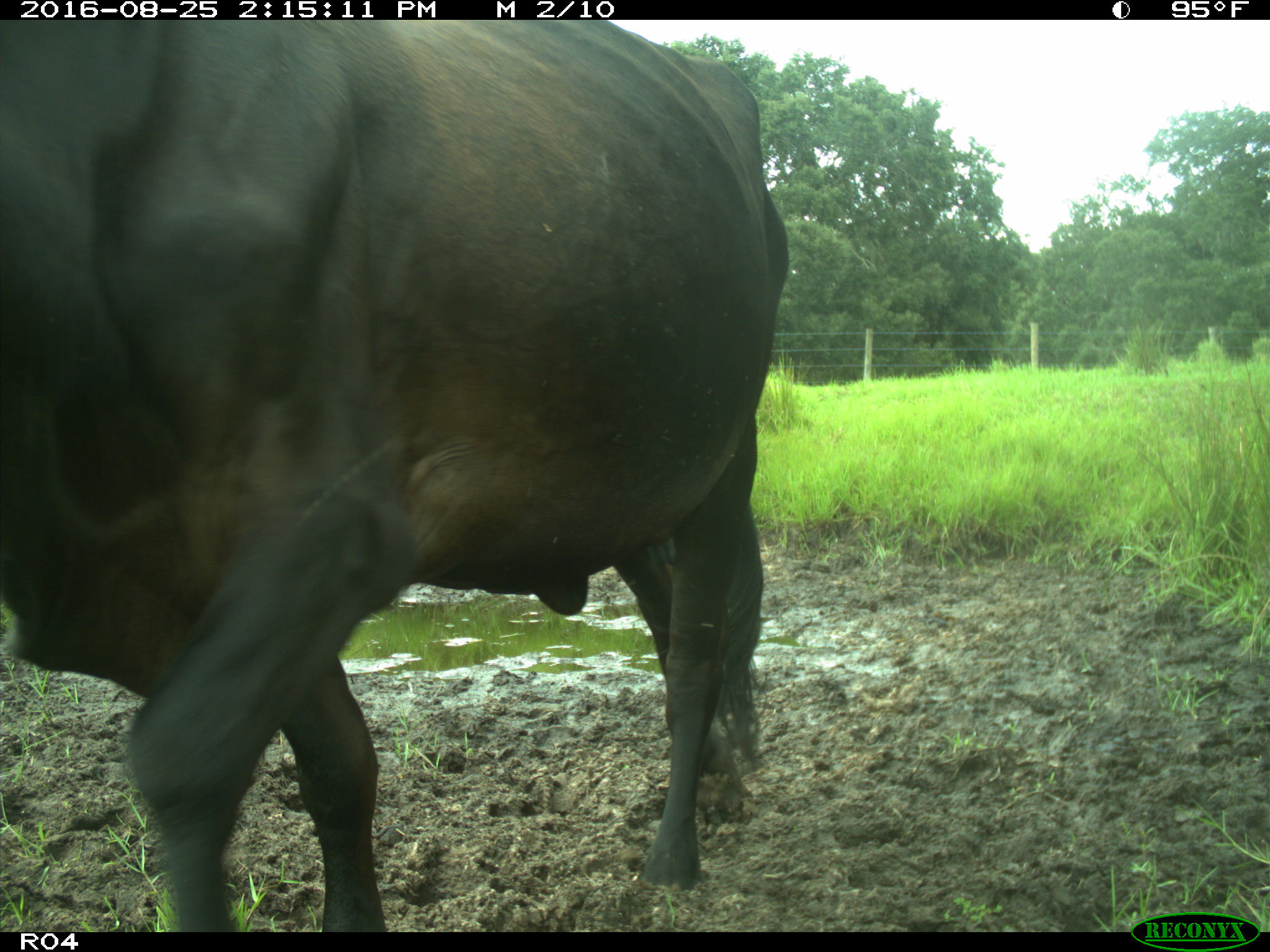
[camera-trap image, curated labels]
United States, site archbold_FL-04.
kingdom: Animalia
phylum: Chordata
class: Mammalia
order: Artiodactyla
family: Bovidae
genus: Bos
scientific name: Bos taurus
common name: domestic cow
Bos taurus (domestic cow).